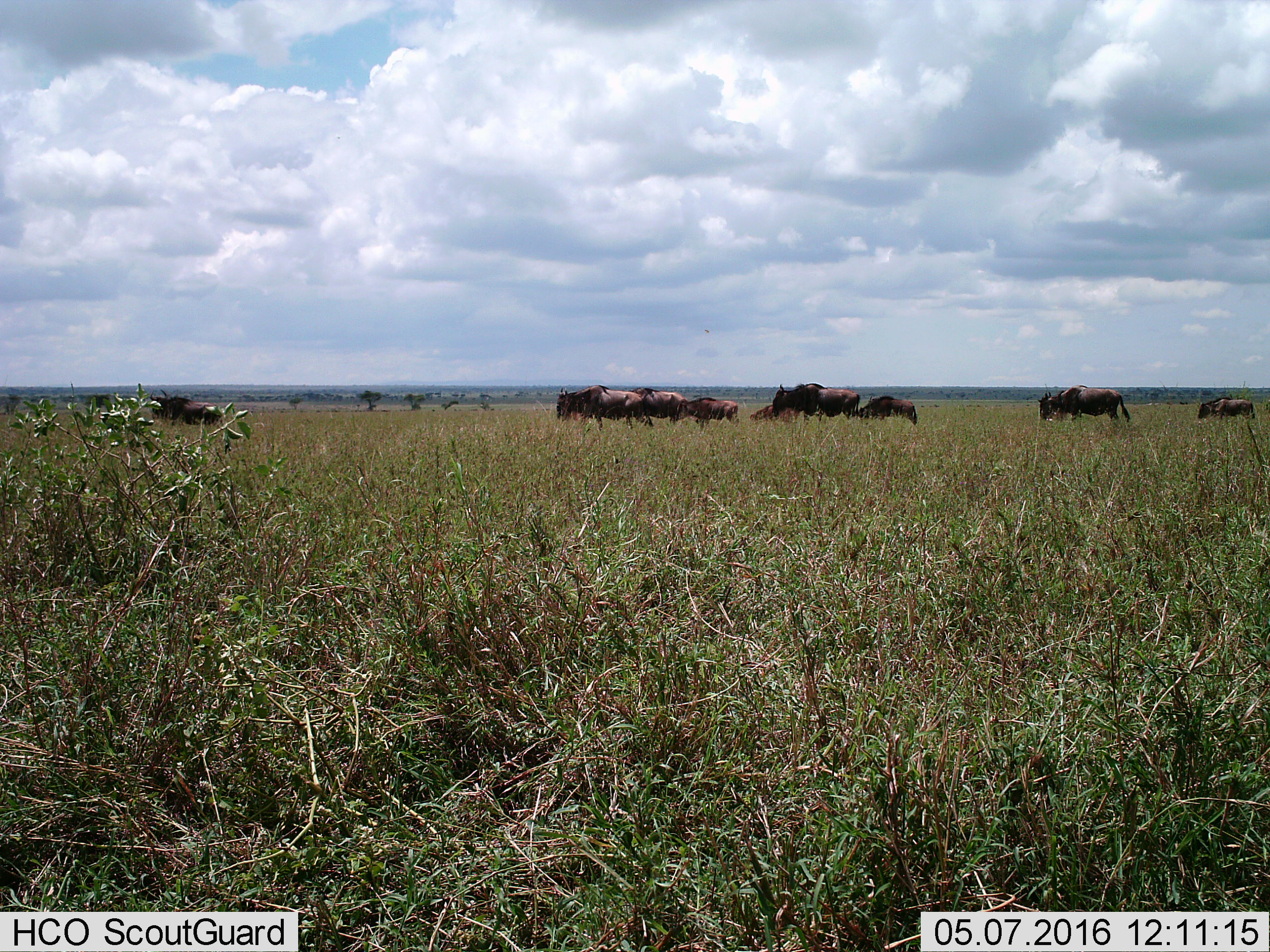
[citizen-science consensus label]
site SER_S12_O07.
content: unidentified animal